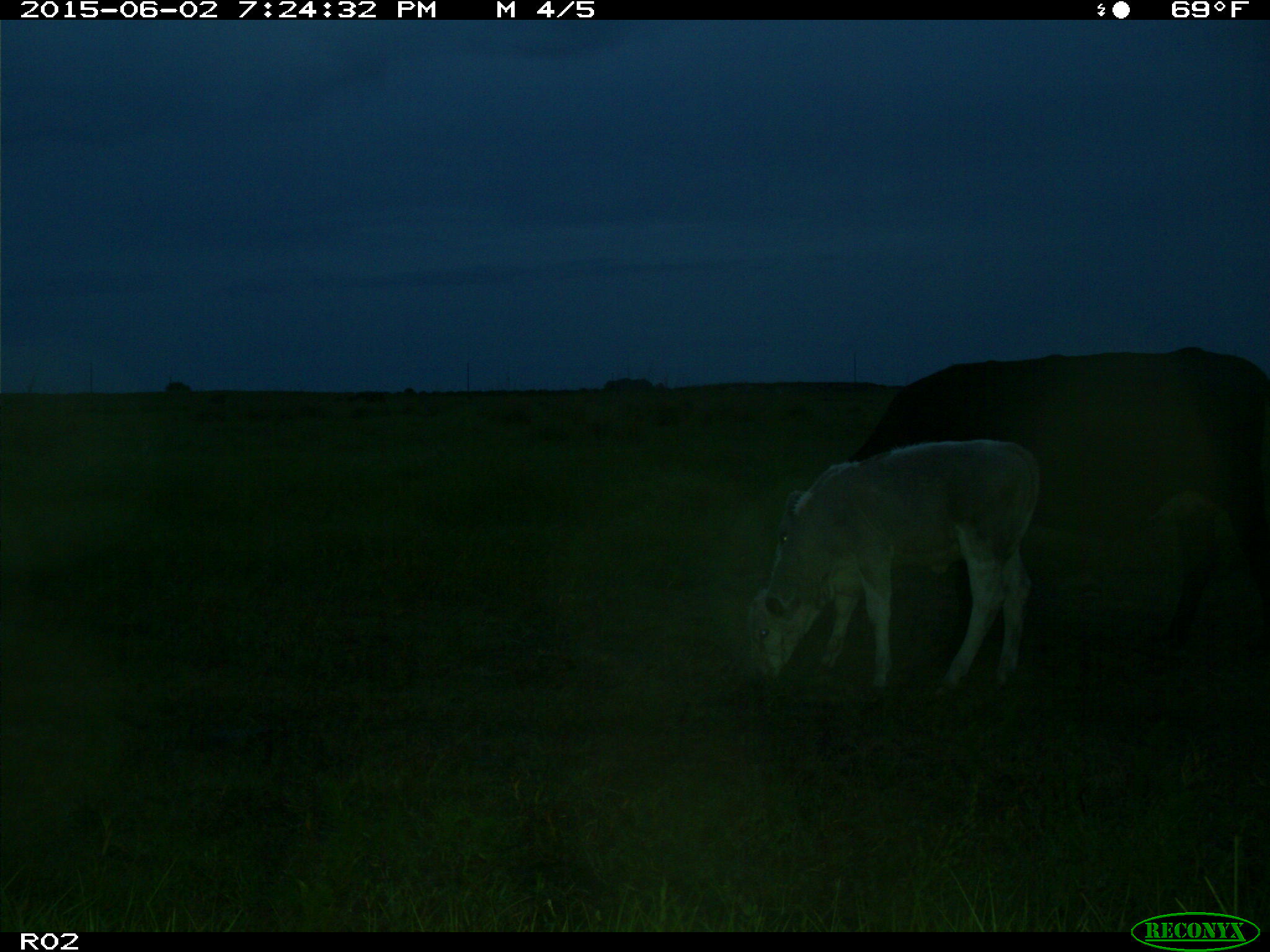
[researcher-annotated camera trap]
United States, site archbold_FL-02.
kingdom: Animalia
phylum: Chordata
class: Mammalia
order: Artiodactyla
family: Bovidae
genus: Bos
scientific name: Bos taurus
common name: domestic cow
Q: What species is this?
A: Bos taurus (domestic cow).